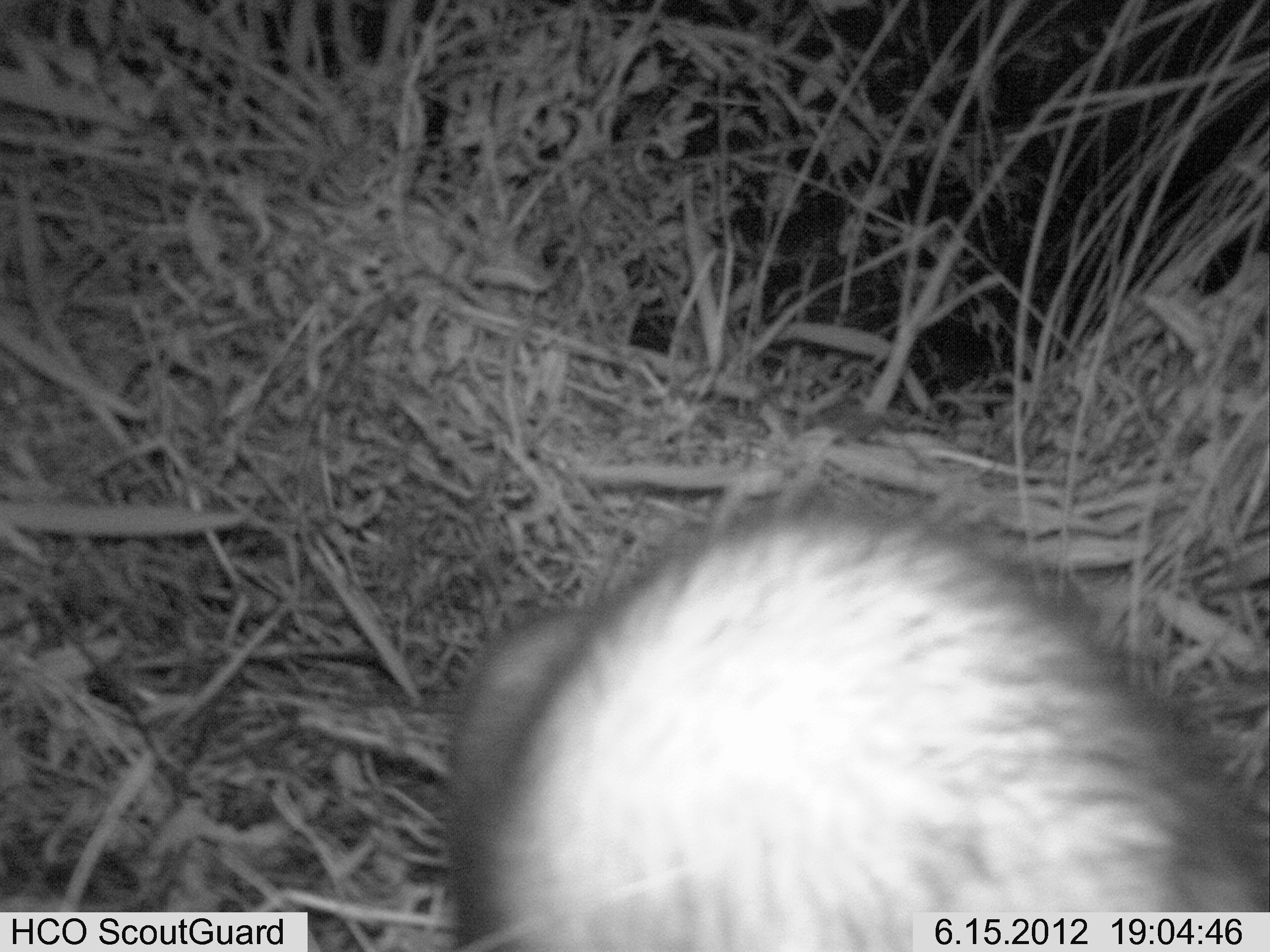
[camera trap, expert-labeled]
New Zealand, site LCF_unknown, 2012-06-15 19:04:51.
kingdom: Animalia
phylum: Chordata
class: Mammalia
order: Carnivora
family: Mustelidae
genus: Mustela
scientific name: Mustela furo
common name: ferret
Ferret (Mustela furo).